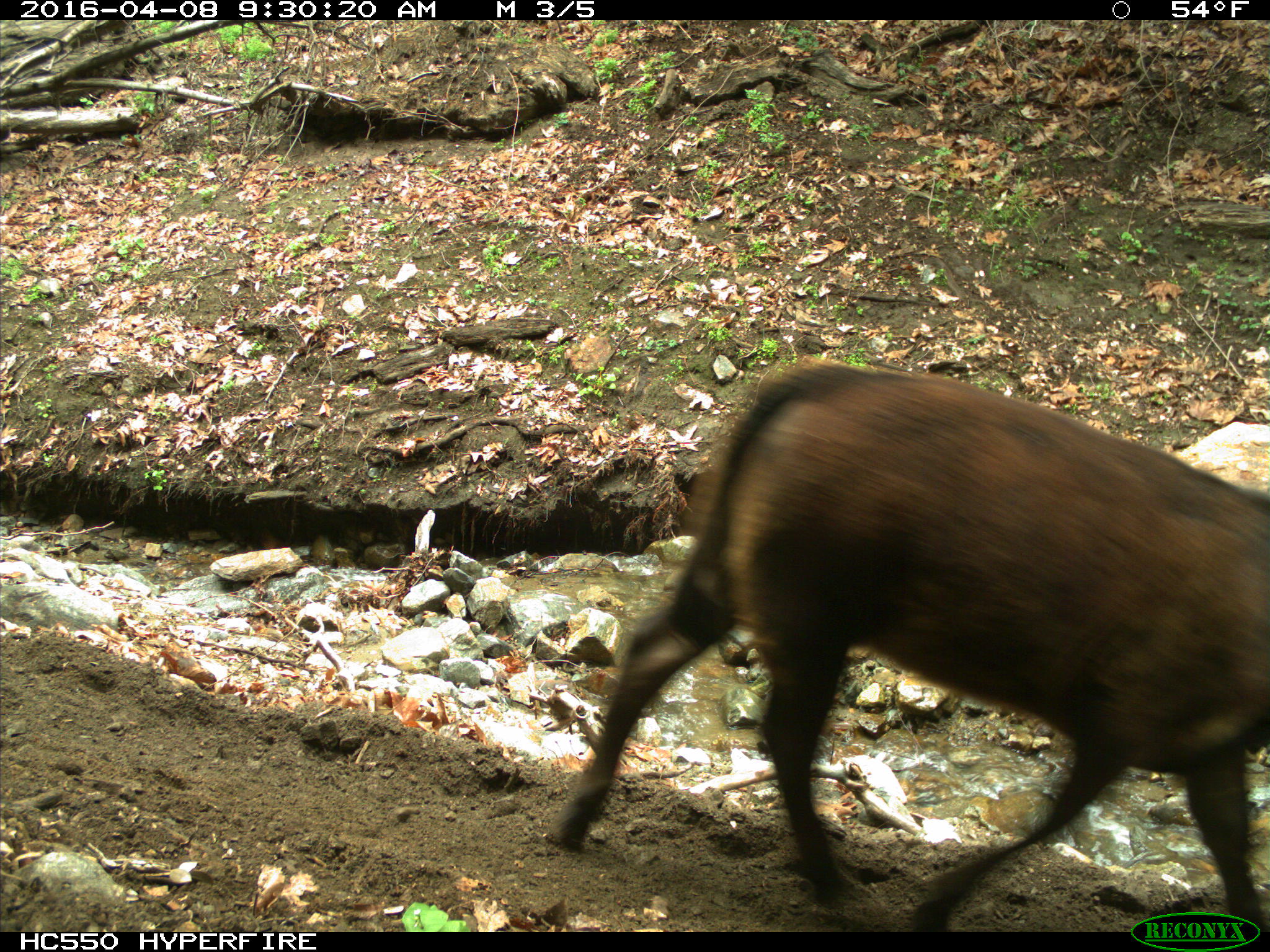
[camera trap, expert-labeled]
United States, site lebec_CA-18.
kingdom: Animalia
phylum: Chordata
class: Mammalia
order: Artiodactyla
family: Bovidae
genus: Bos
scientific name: Bos taurus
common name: domestic cow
Bos taurus (domestic cow).